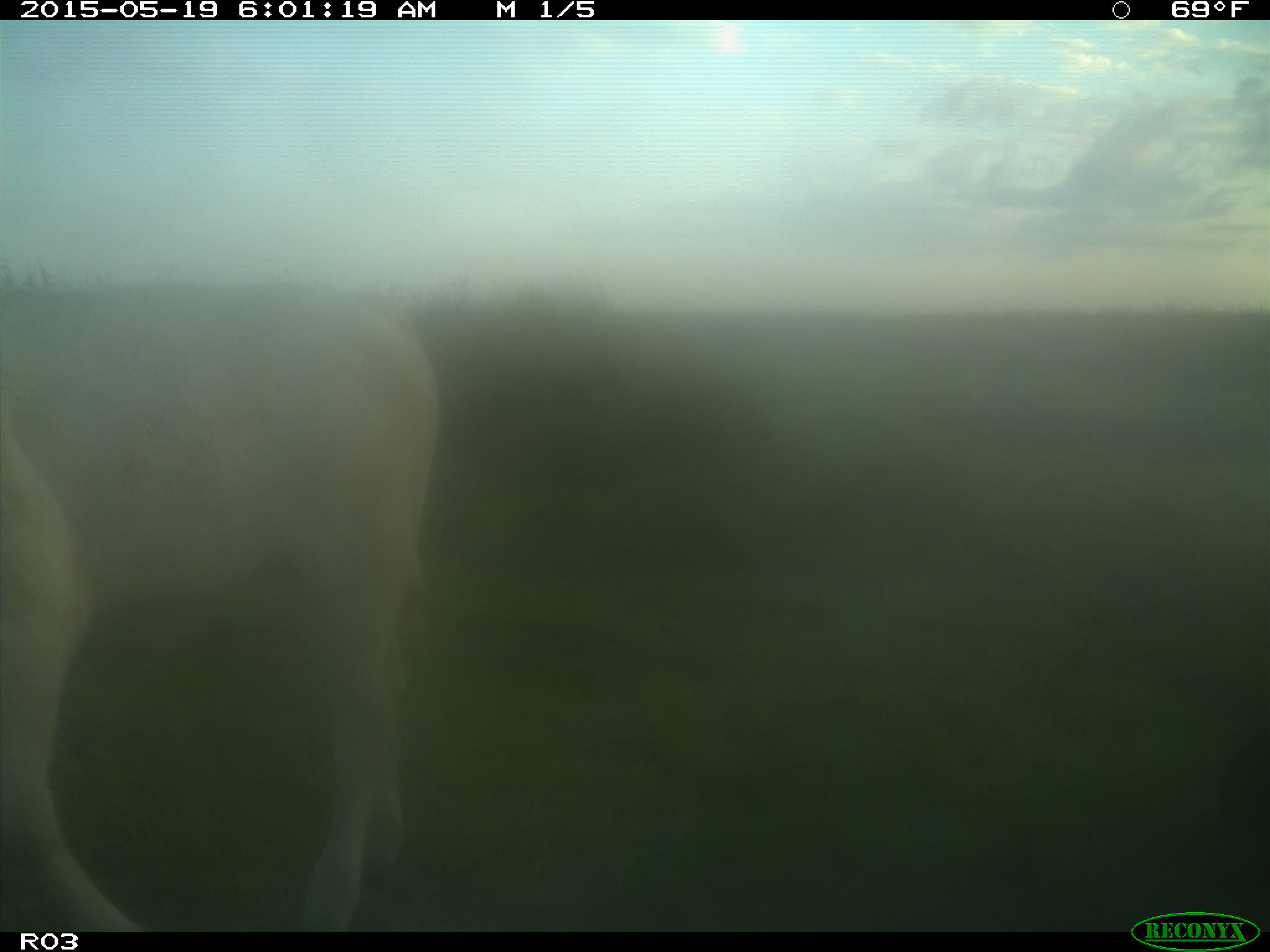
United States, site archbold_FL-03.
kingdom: Animalia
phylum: Chordata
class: Mammalia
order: Artiodactyla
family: Bovidae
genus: Bos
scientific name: Bos taurus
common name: domestic cow